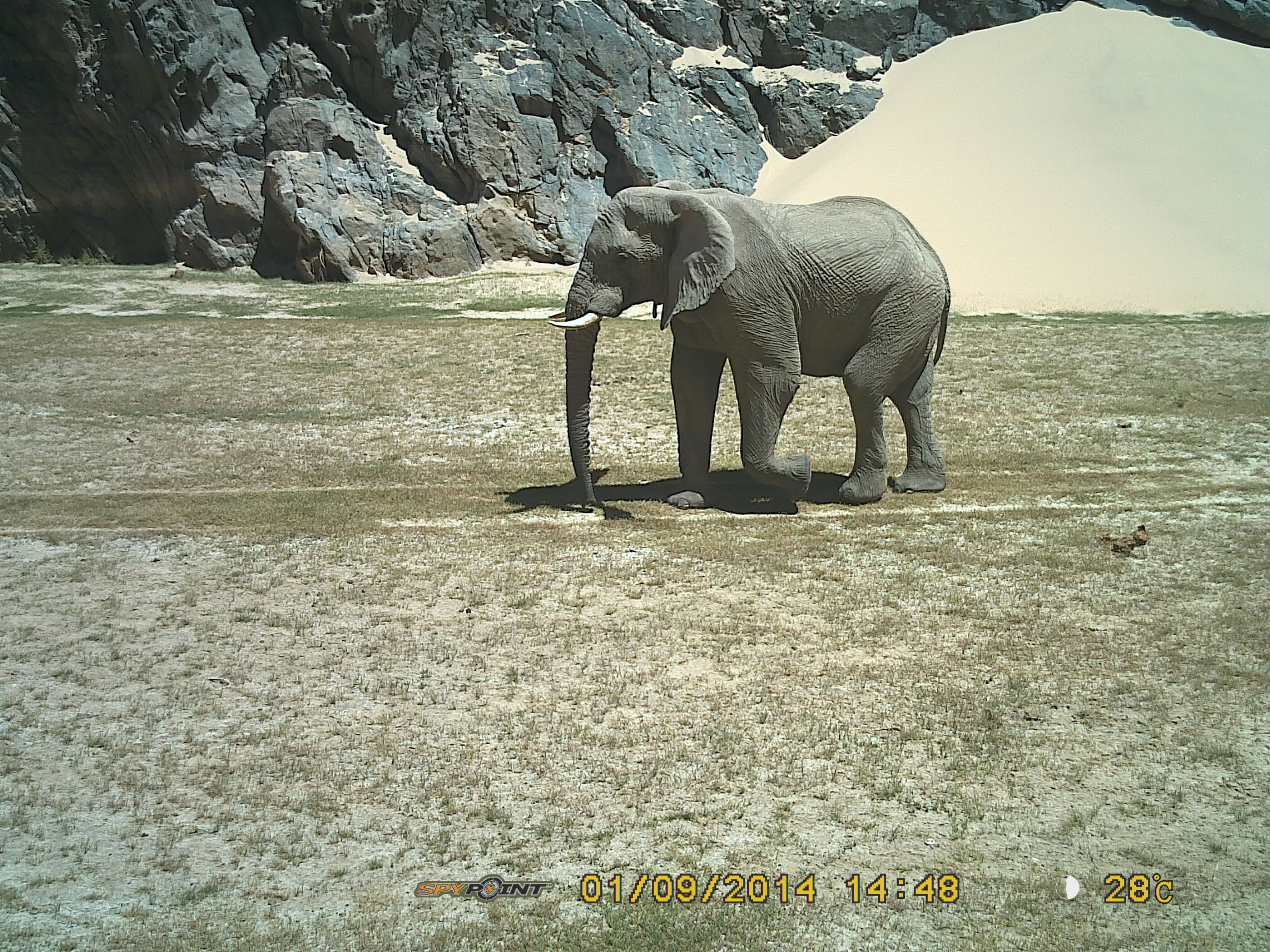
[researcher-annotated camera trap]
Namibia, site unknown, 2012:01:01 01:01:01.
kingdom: Animalia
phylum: Chordata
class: Mammalia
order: Proboscidea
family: Elephantidae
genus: Loxodonta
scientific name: Loxodonta africana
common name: african elephant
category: loxodanta africana